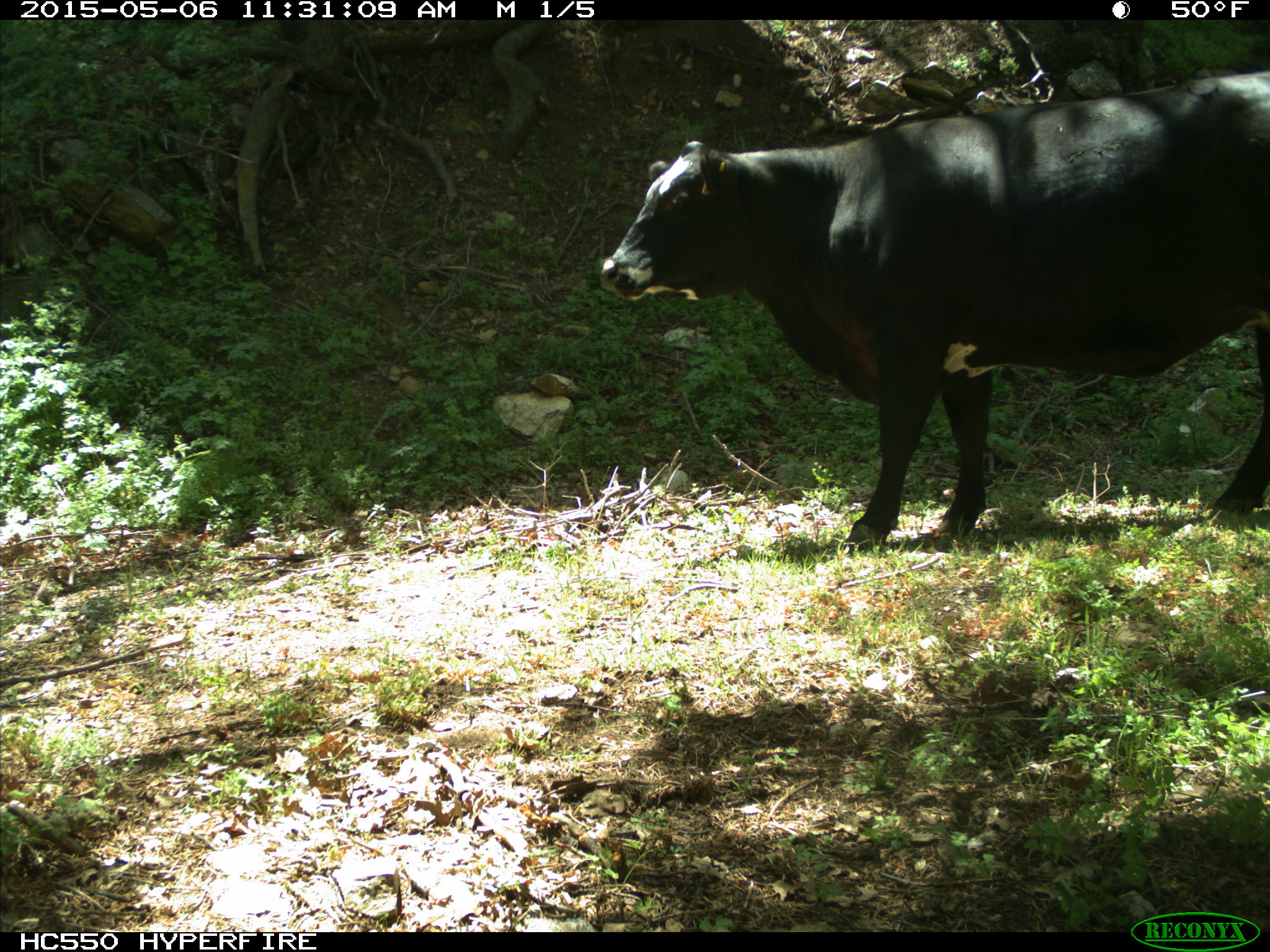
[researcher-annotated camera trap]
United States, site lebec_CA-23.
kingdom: Animalia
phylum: Chordata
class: Mammalia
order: Artiodactyla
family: Bovidae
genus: Bos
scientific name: Bos taurus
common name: domestic cow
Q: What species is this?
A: Bos taurus (domestic cow).